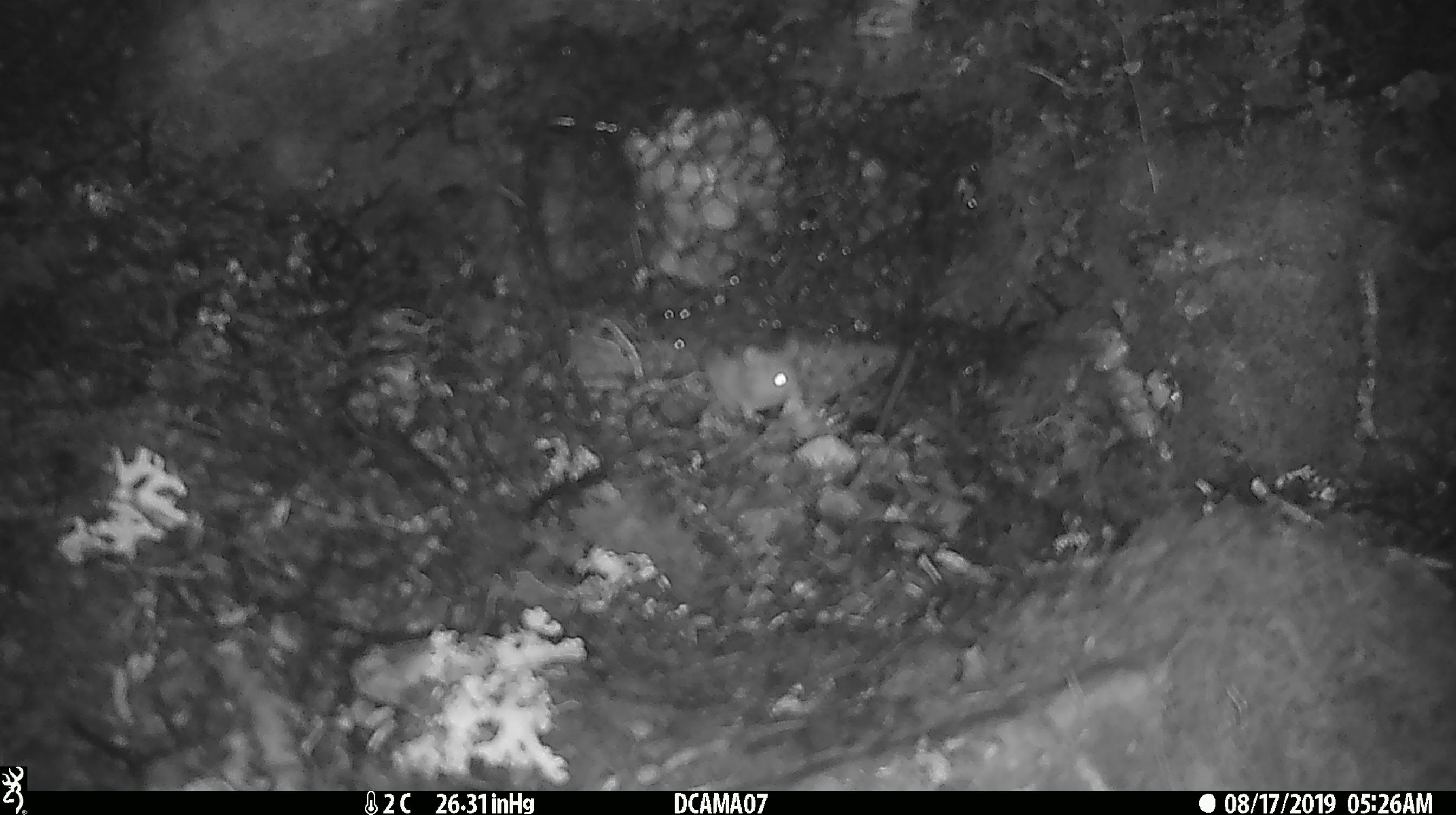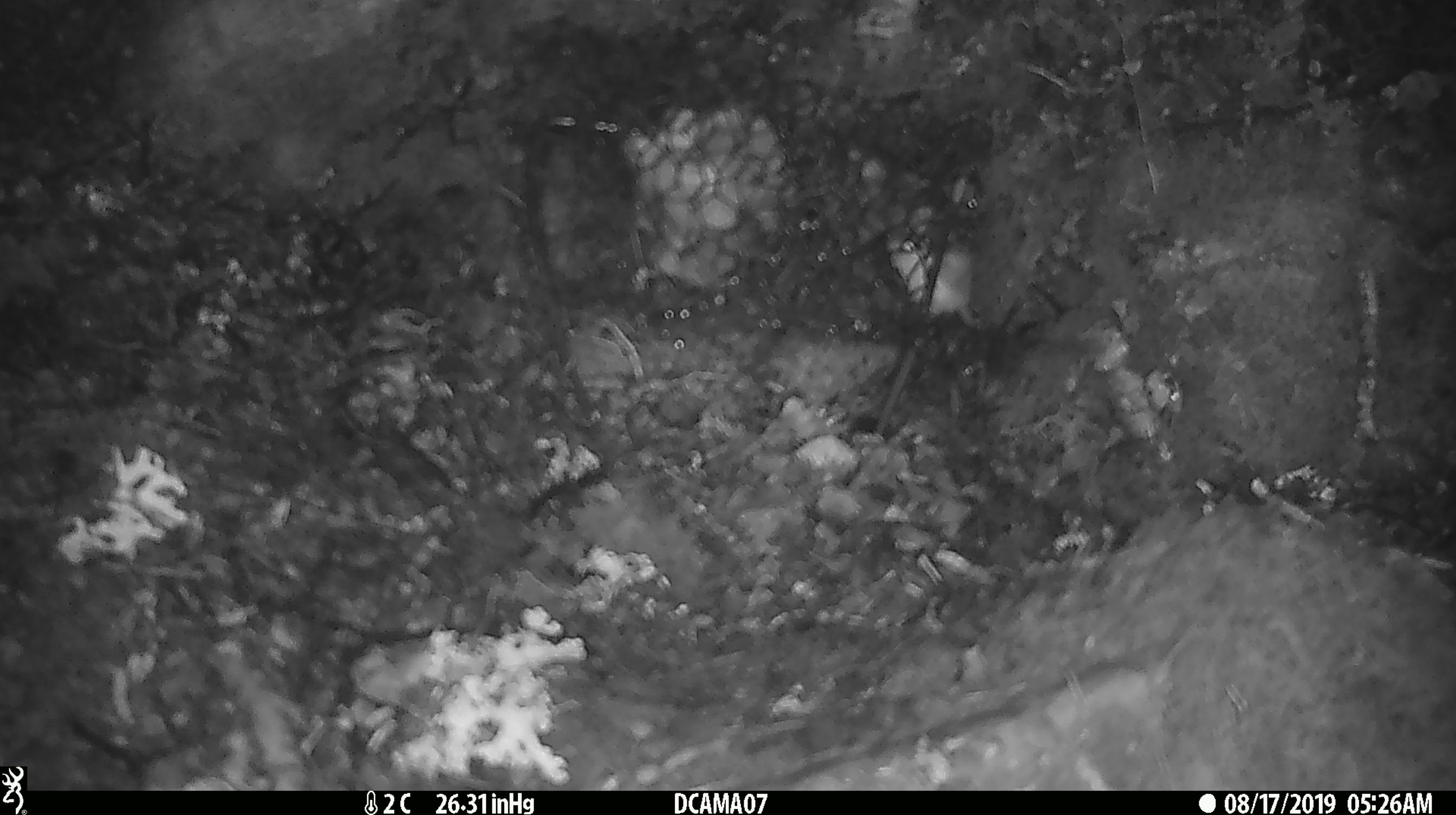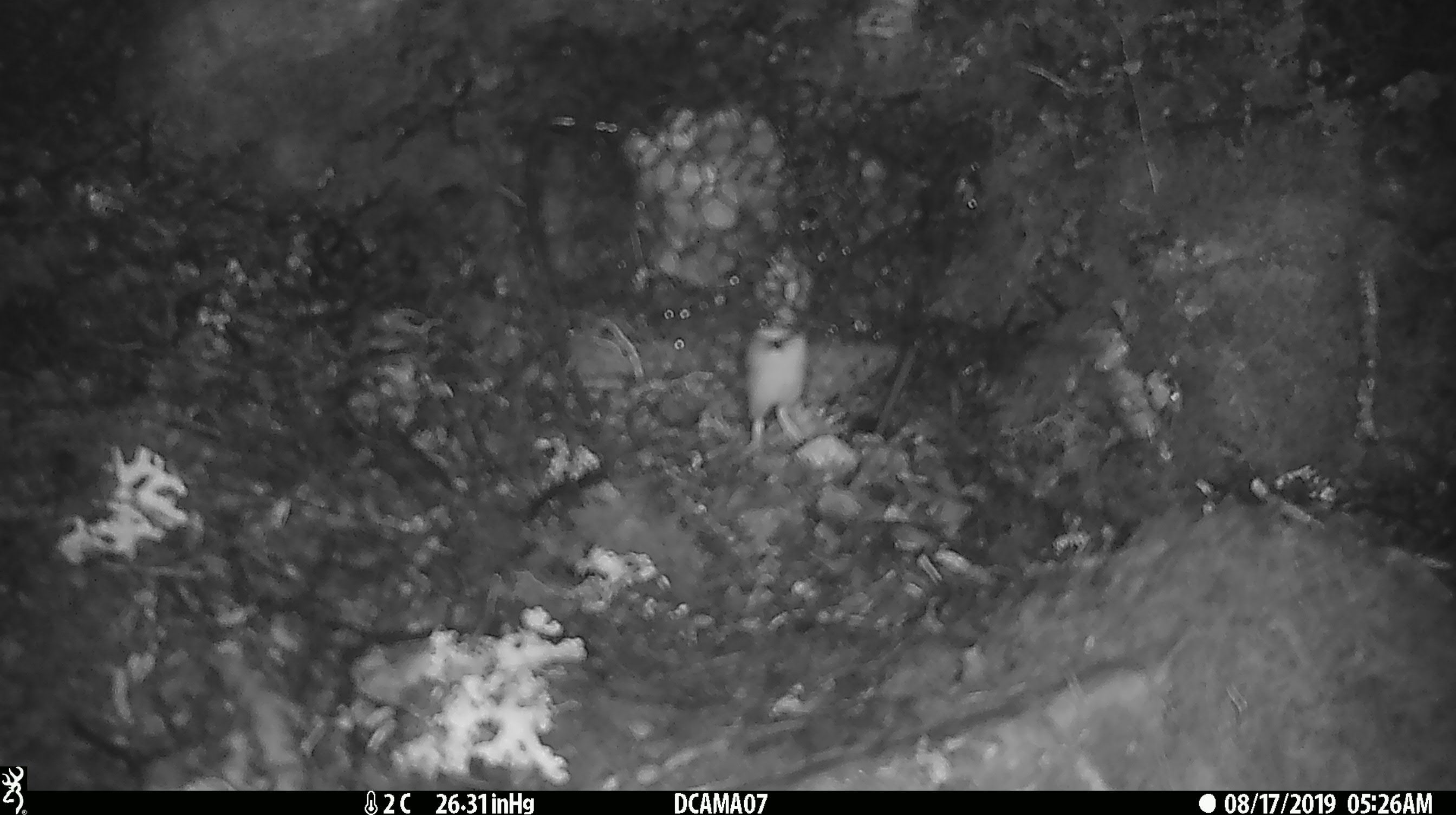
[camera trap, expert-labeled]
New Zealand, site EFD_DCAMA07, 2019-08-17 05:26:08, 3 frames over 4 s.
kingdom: Animalia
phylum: Chordata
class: Mammalia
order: Rodentia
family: Muridae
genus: Mus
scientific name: Mus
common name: mouse